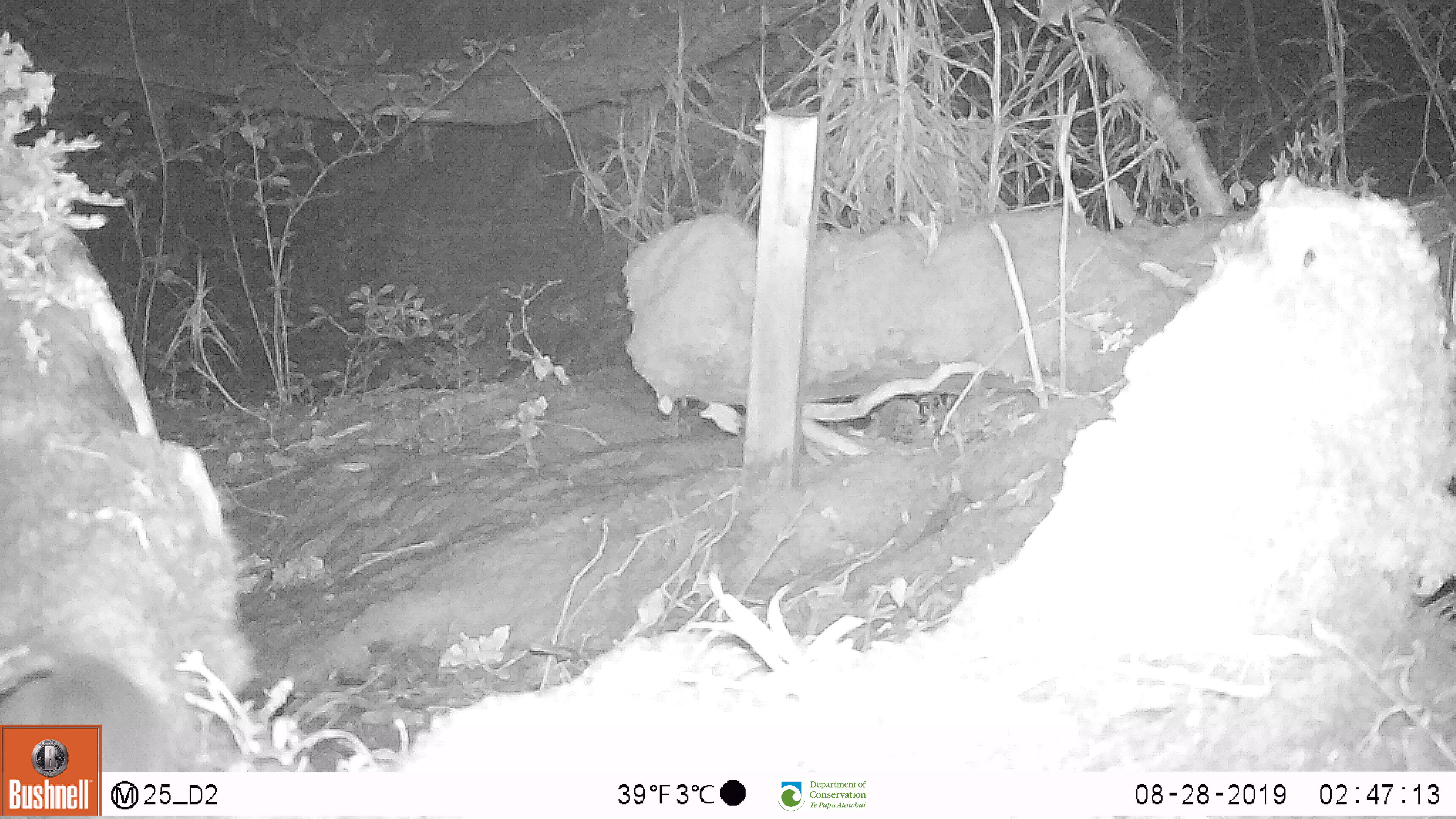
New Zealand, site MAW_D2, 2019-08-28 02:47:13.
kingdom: Animalia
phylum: Chordata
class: Mammalia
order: Rodentia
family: Muridae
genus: Mus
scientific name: Mus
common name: mouse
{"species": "mouse (Mus)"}